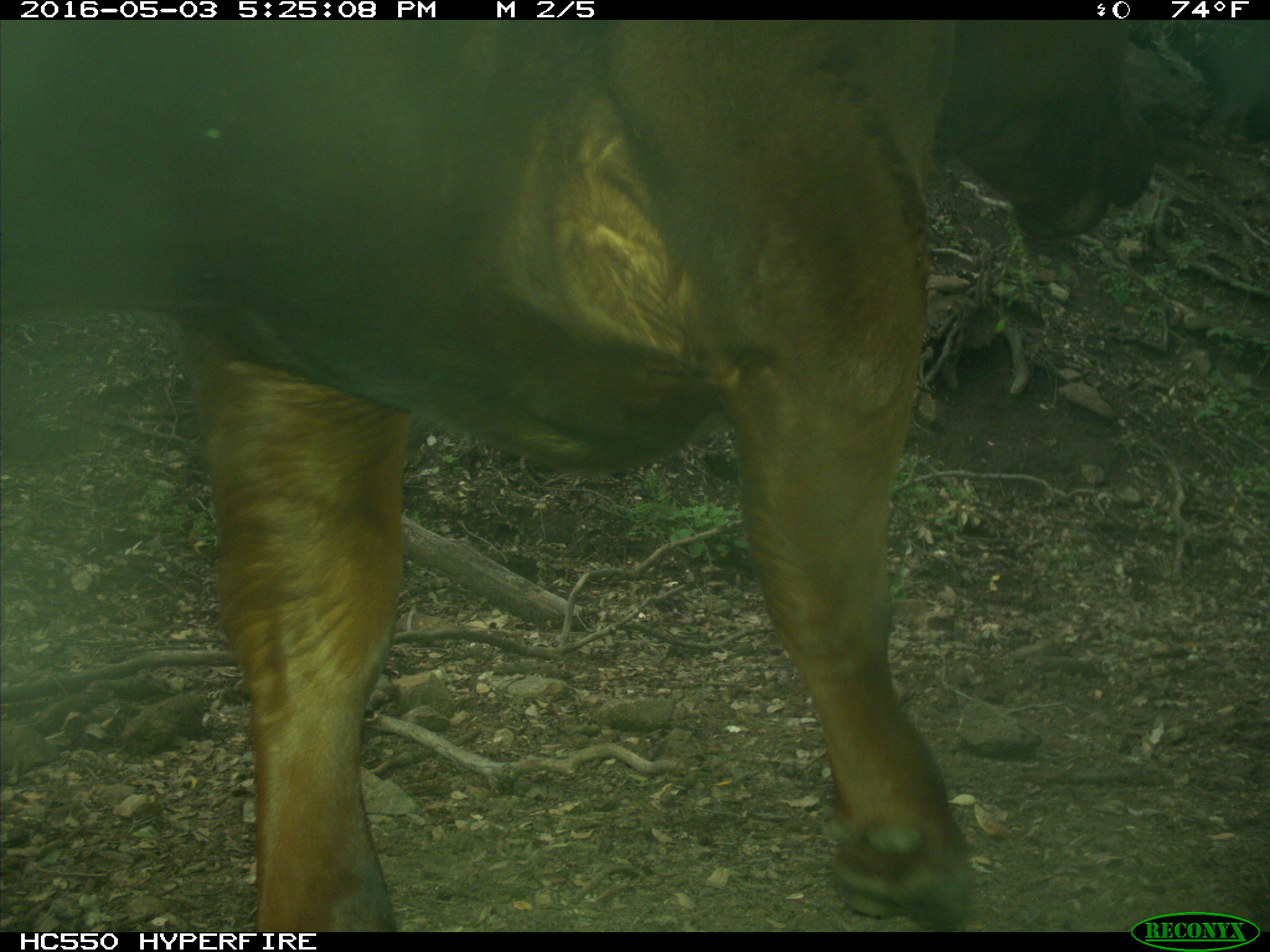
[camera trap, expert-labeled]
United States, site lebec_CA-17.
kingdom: Animalia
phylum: Chordata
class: Mammalia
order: Artiodactyla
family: Bovidae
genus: Bos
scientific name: Bos taurus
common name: domestic cow